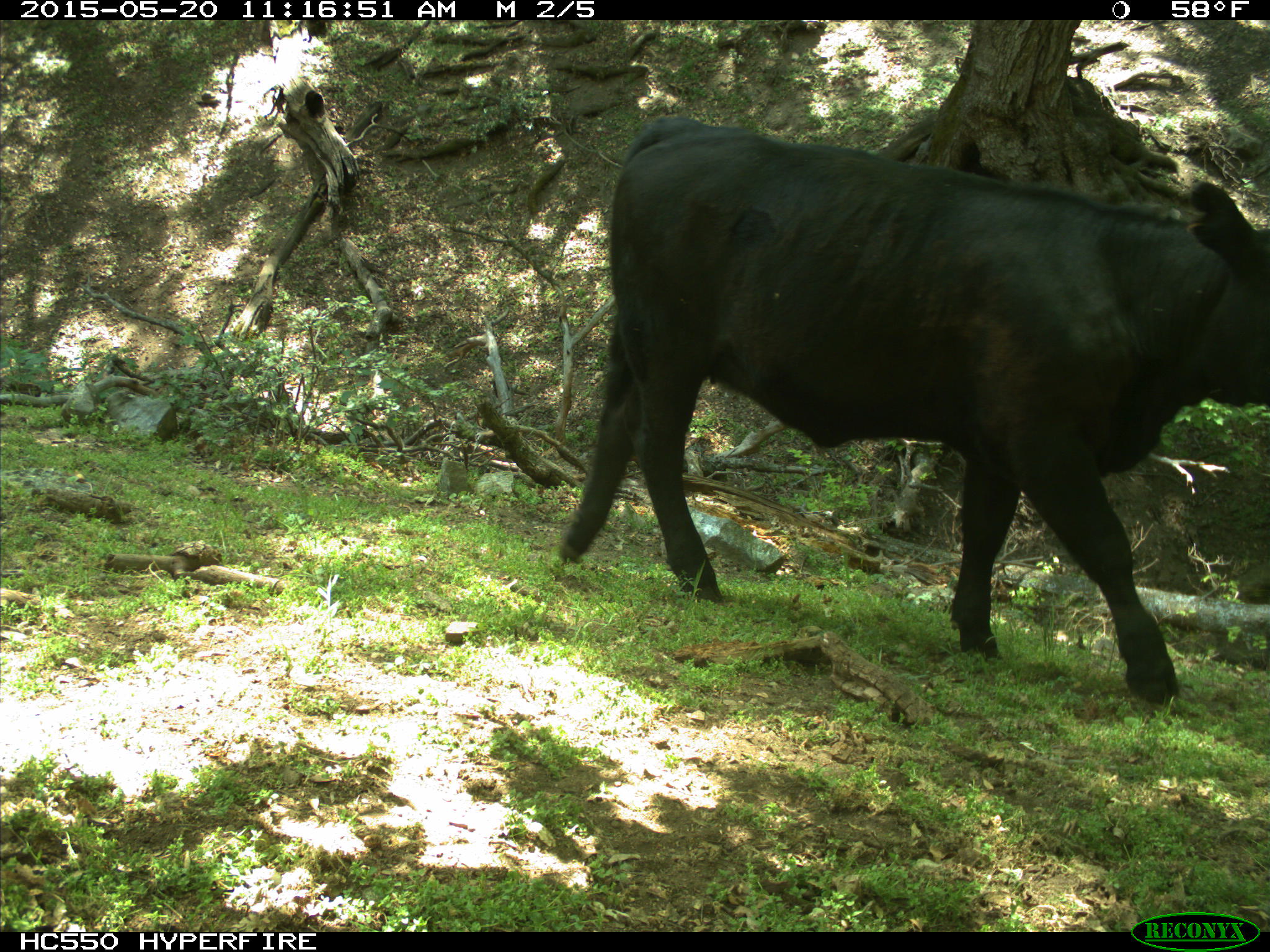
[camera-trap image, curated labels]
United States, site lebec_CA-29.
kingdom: Animalia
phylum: Chordata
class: Mammalia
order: Artiodactyla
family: Bovidae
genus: Bos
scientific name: Bos taurus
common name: domestic cow